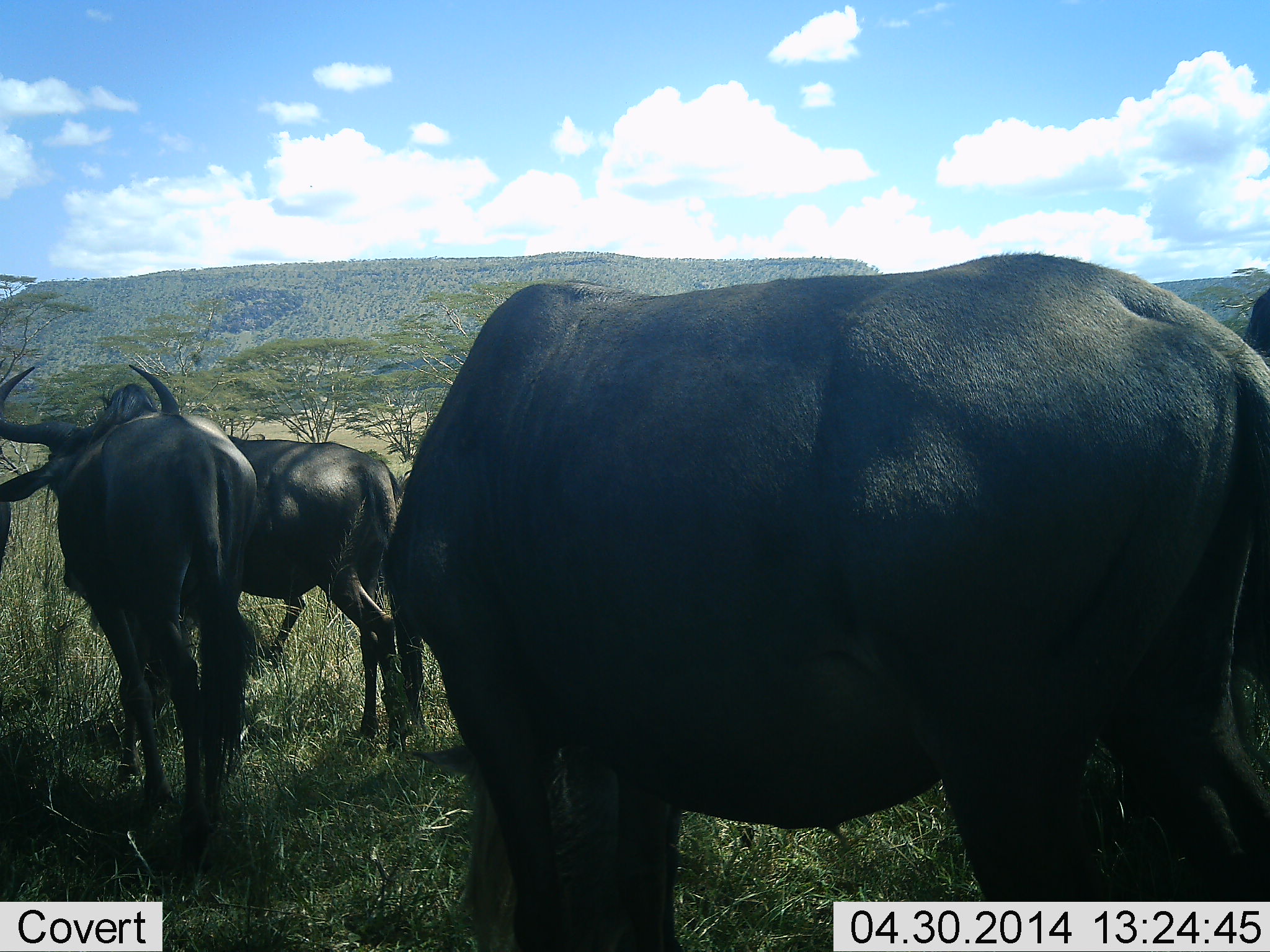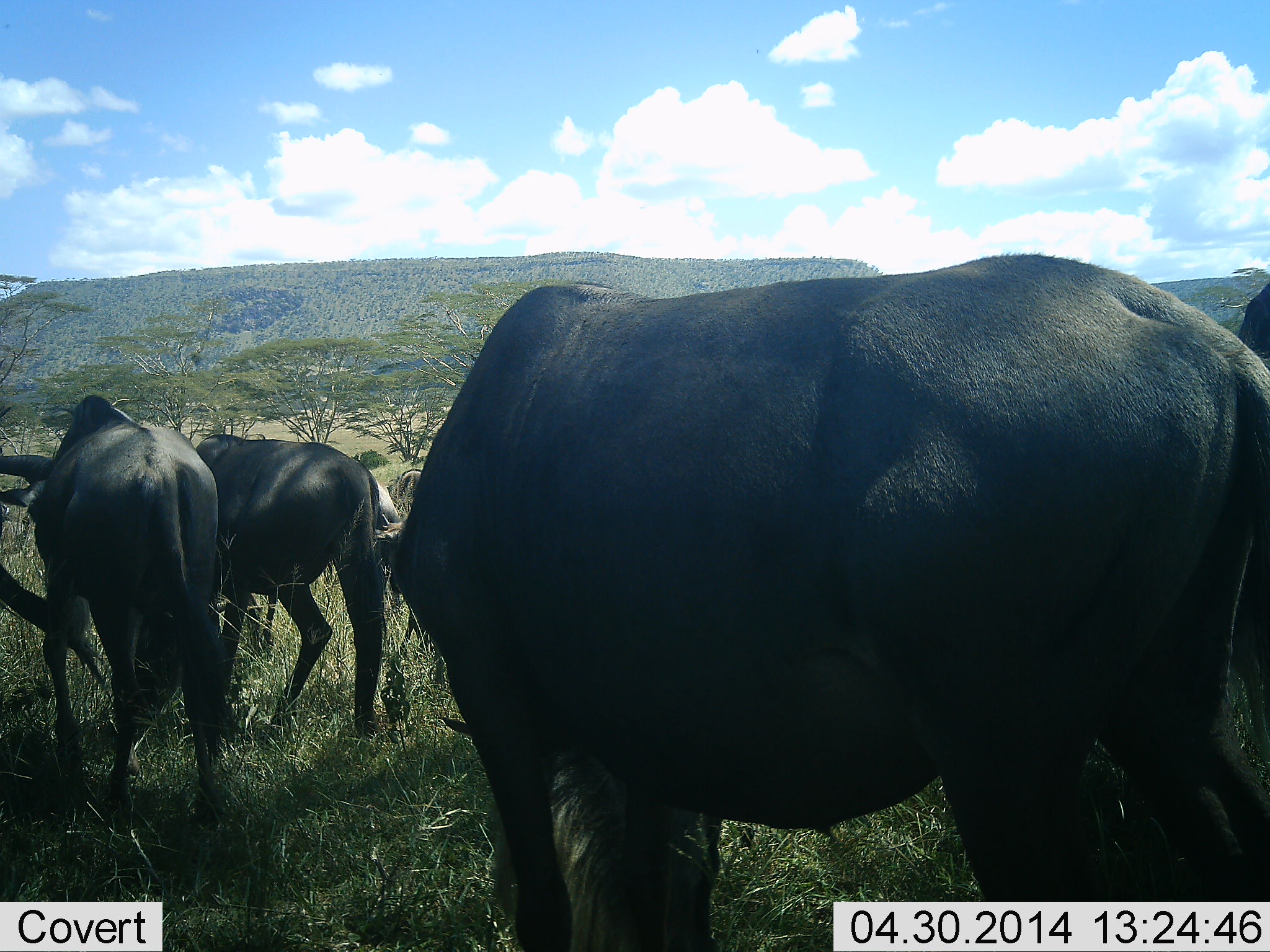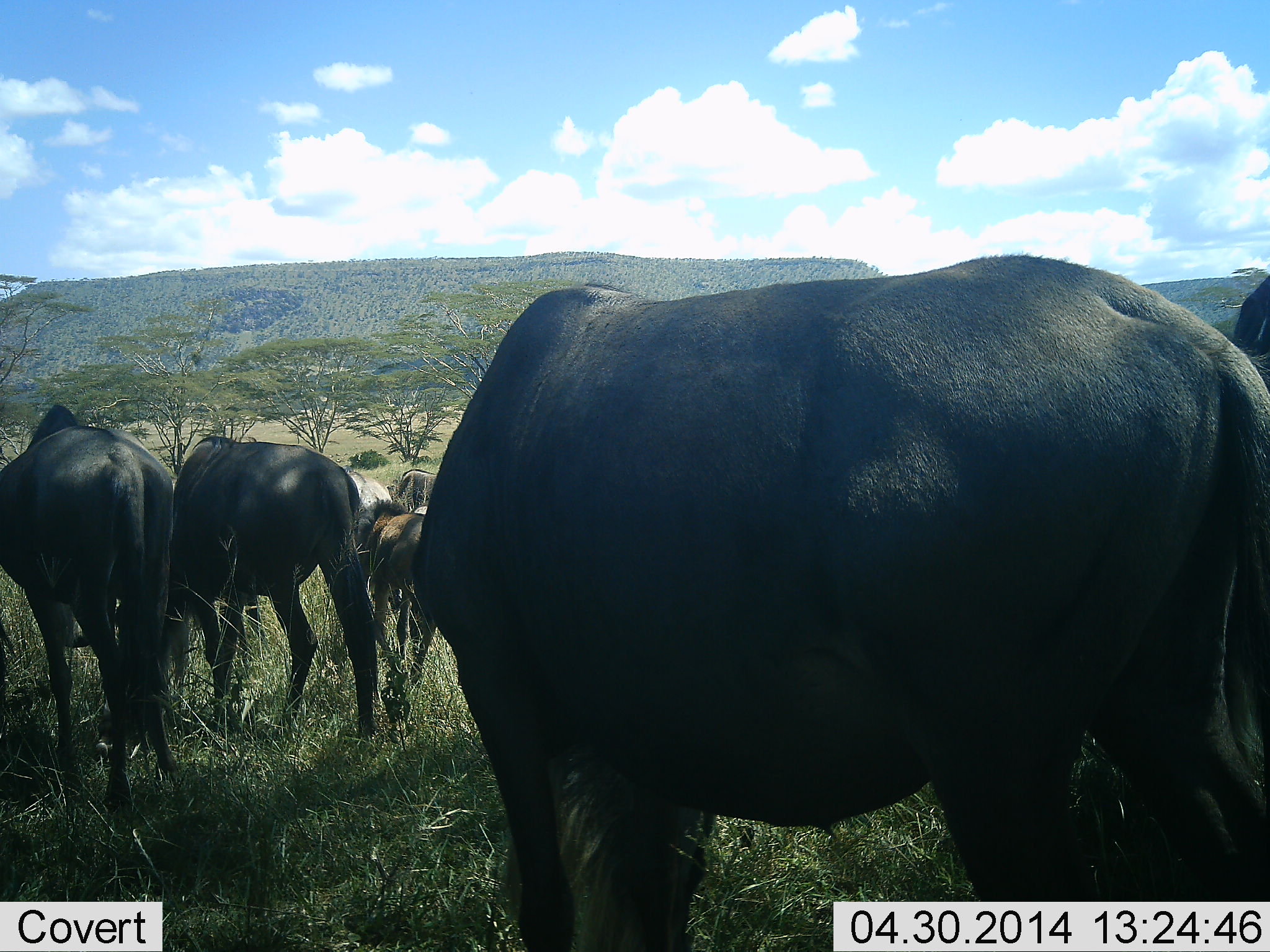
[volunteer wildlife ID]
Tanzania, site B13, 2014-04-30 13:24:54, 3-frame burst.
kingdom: Animalia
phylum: Chordata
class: Mammalia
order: Artiodactyla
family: Bovidae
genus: Connochaetes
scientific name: Connochaetes taurinus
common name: blue wildebeest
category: wildebeest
Wildebeest (blue wildebeest) (Connochaetes taurinus), count 5. Behavior (volunteer vote fractions): standing 70%, resting 0%, moving 40%, interacting 0%. Young present (vote fraction): 40%. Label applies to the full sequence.